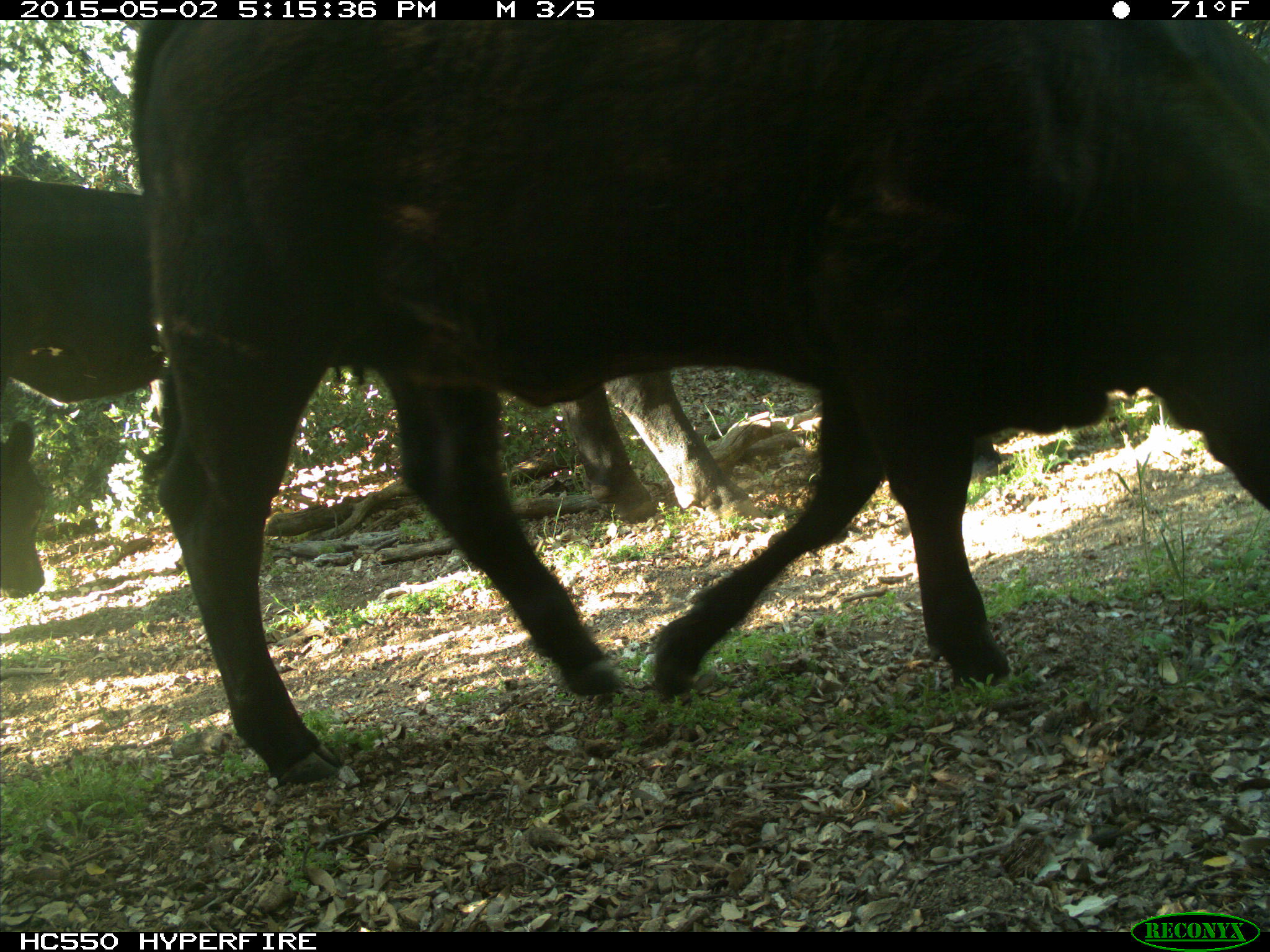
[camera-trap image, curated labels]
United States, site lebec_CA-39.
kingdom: Animalia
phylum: Chordata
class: Mammalia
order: Artiodactyla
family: Bovidae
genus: Bos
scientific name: Bos taurus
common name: domestic cow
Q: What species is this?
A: Bos taurus (domestic cow).